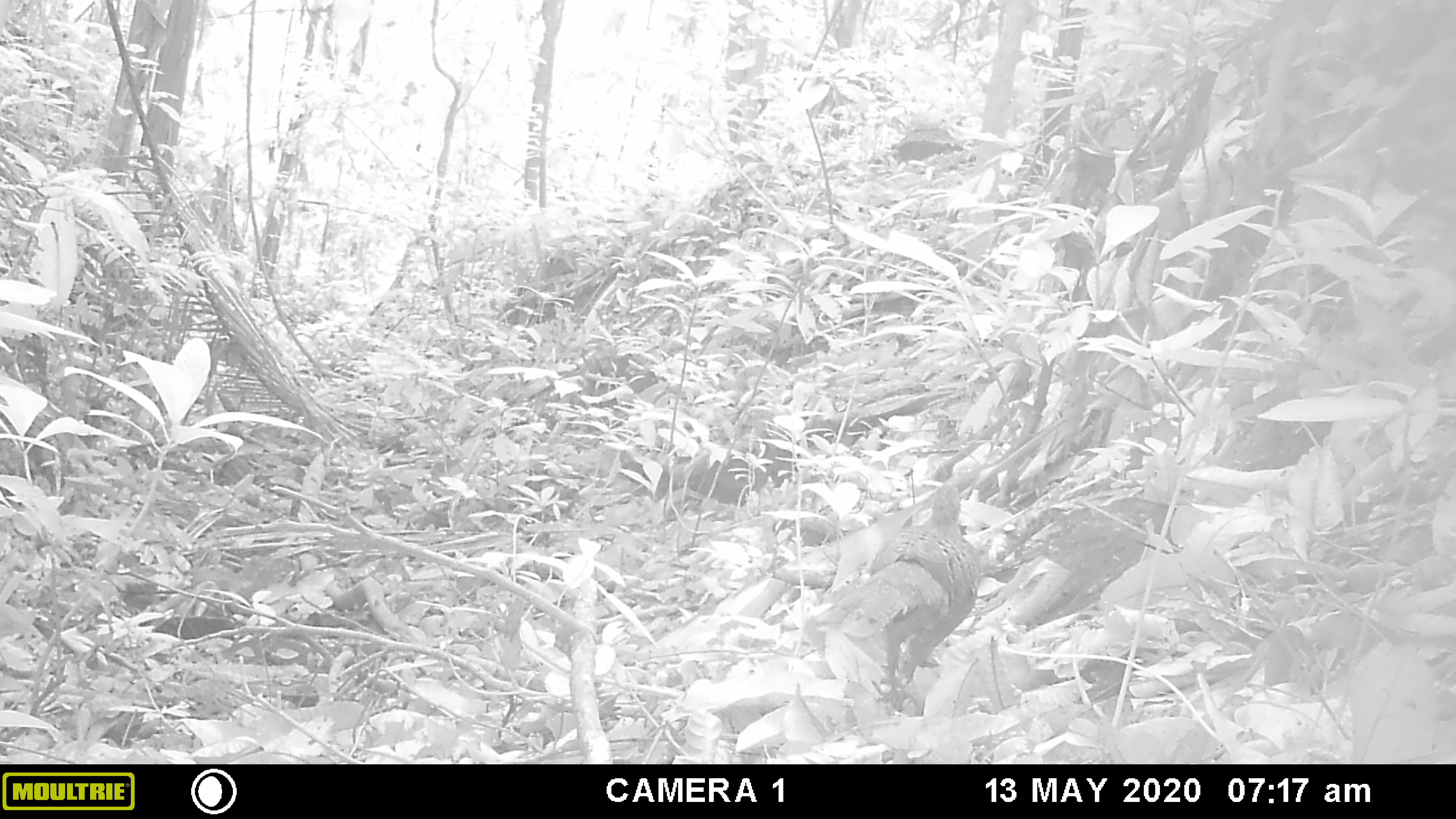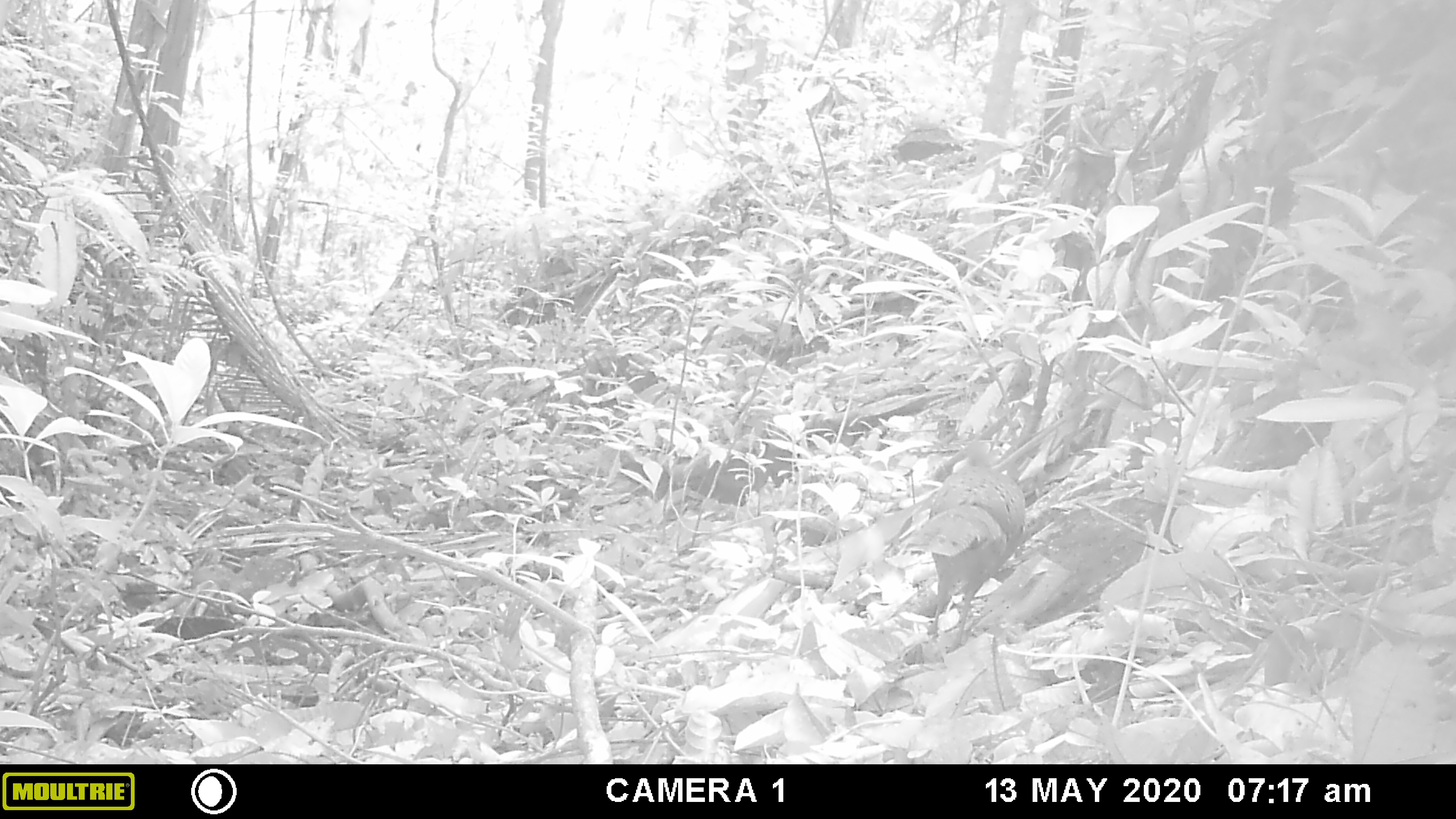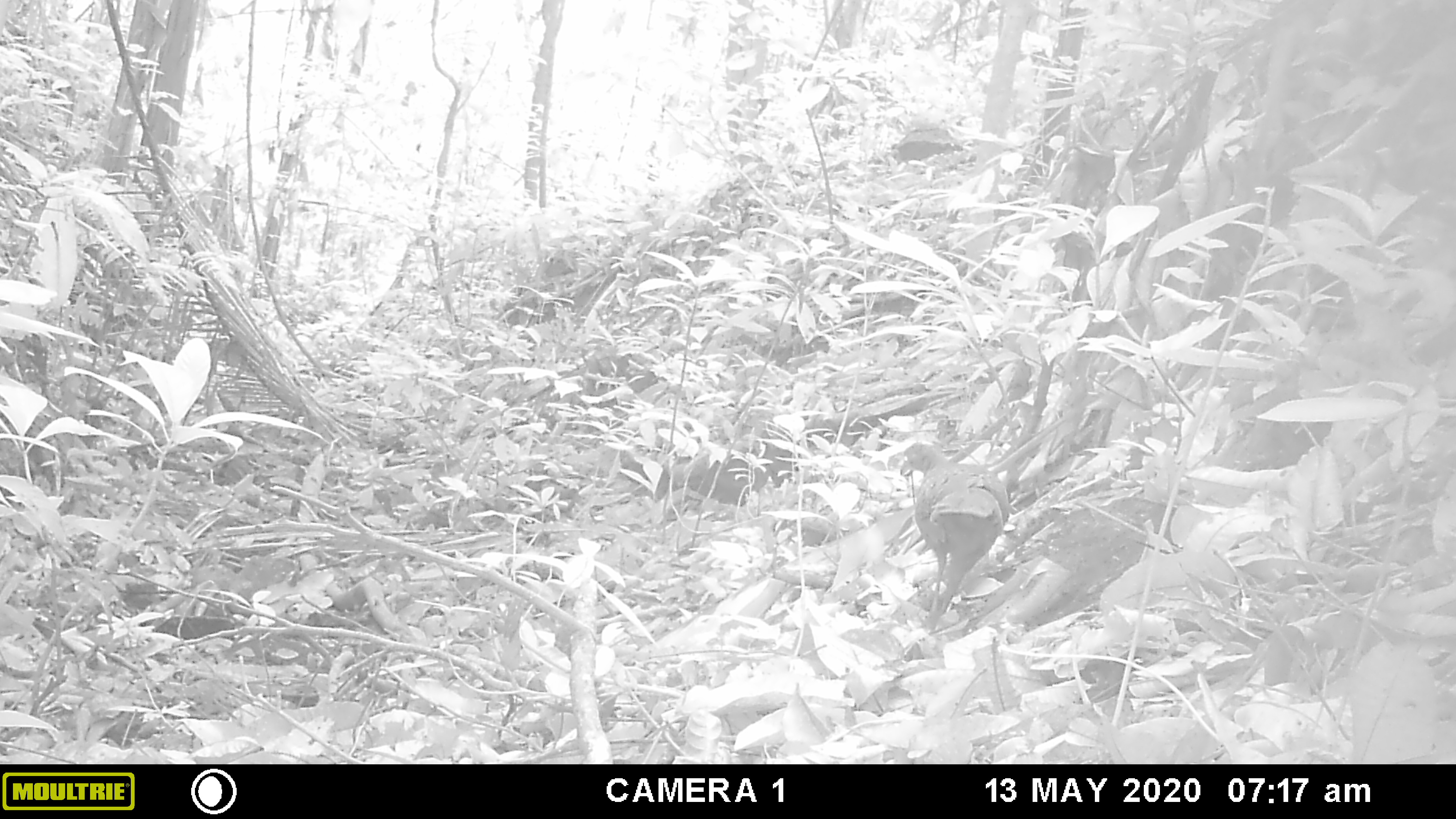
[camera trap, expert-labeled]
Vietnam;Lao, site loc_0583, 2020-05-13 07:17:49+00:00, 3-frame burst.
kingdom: Animalia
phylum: Chordata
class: Aves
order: Galliformes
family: Phasianidae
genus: Polyplectron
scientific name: Polyplectron bicalcaratum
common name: gray peacock-pheasant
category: grey peacock pheasant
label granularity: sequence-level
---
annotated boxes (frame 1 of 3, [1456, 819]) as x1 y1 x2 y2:
grey peacock pheasant: 811 482 982 711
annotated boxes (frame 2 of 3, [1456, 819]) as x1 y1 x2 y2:
grey peacock pheasant: 902 439 1025 654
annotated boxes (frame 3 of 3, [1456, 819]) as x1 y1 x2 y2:
grey peacock pheasant: 899 441 1010 630